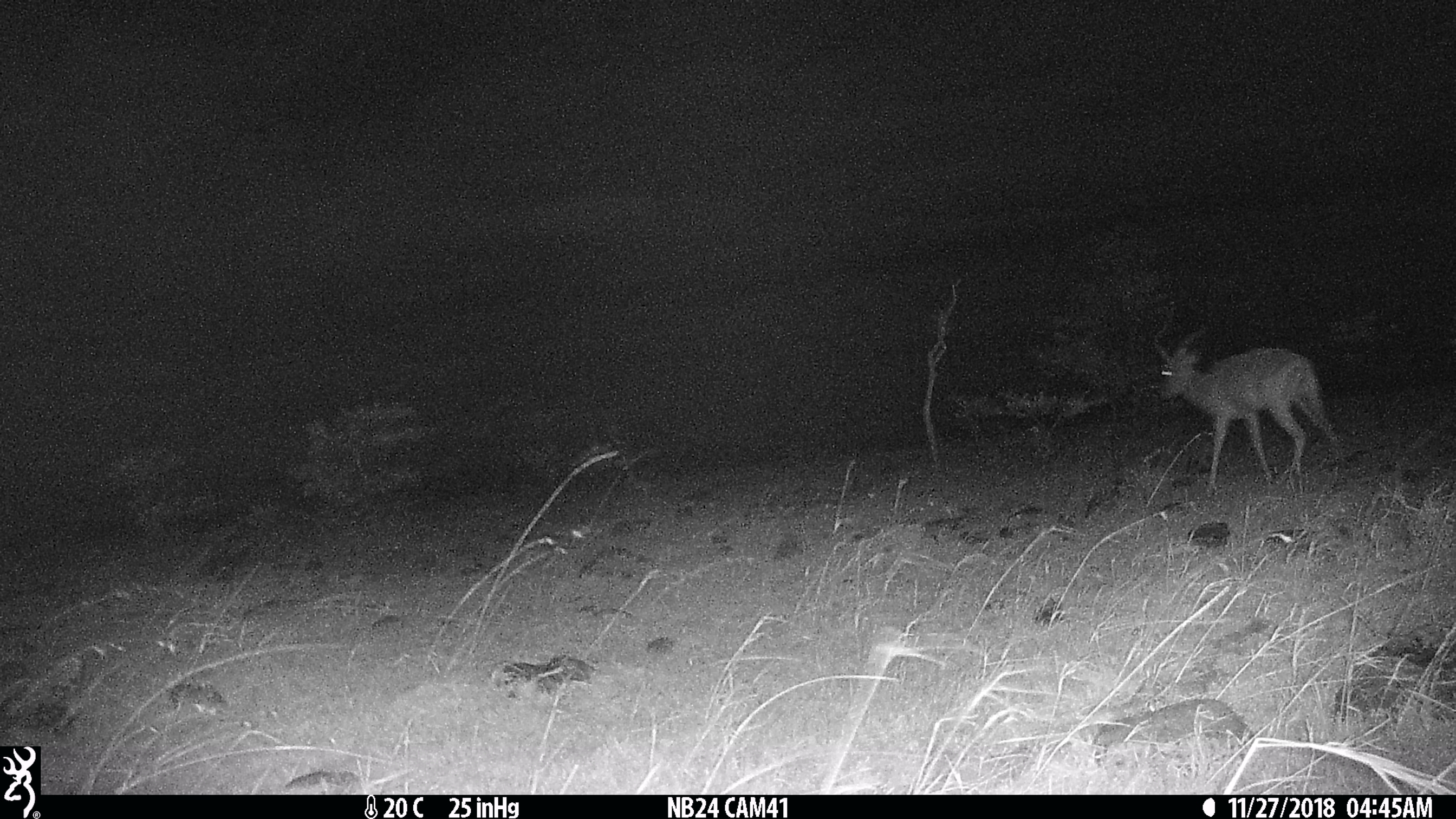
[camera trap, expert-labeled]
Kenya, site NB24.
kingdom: Animalia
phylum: Chordata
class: Mammalia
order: Artiodactyla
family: Bovidae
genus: Aepyceros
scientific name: Aepyceros melampus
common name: impala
Impala (Aepyceros melampus).